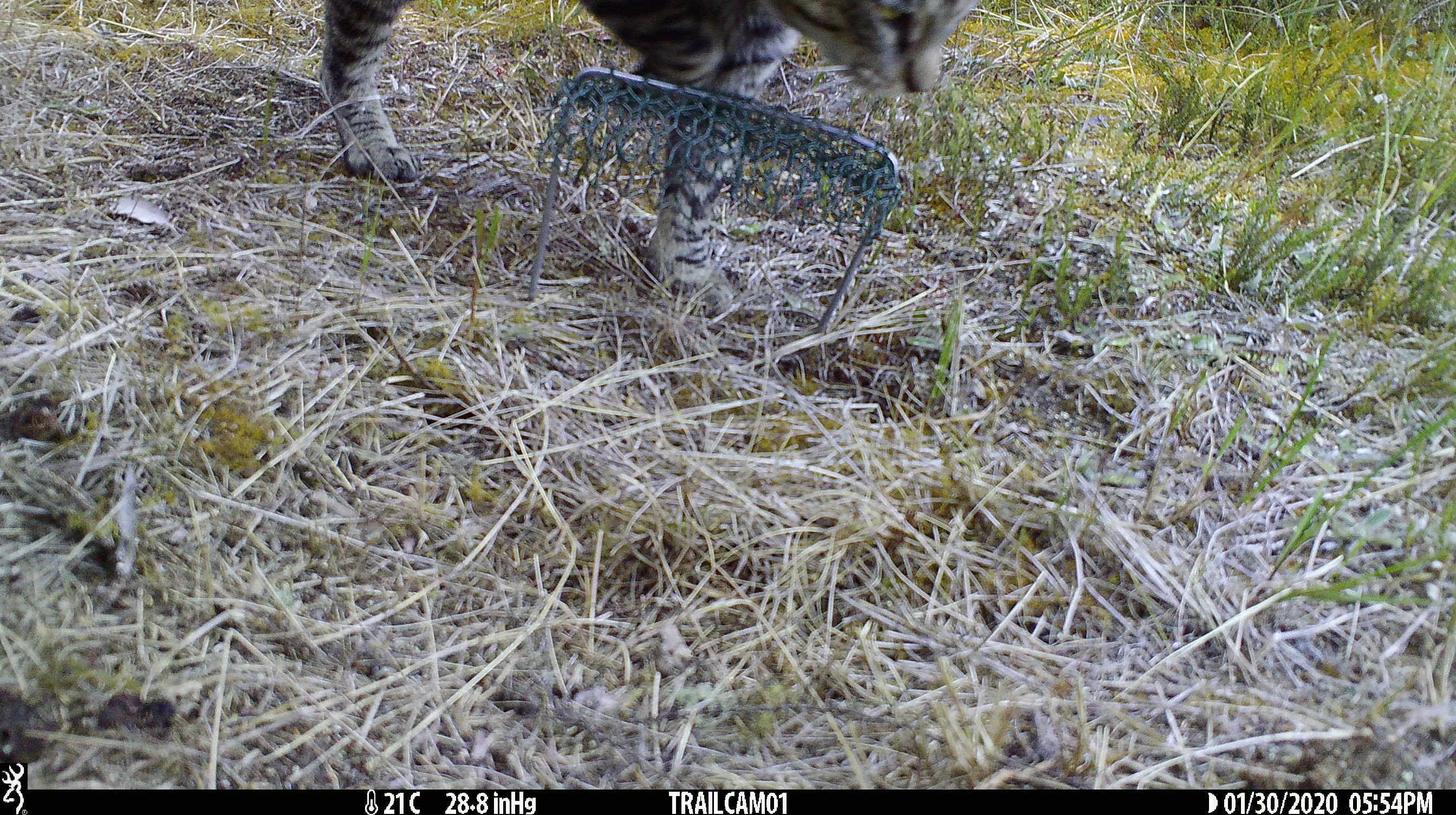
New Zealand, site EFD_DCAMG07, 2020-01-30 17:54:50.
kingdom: Animalia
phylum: Chordata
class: Mammalia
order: Carnivora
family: Felidae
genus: Felis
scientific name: Felis catus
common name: domestic cat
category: cat